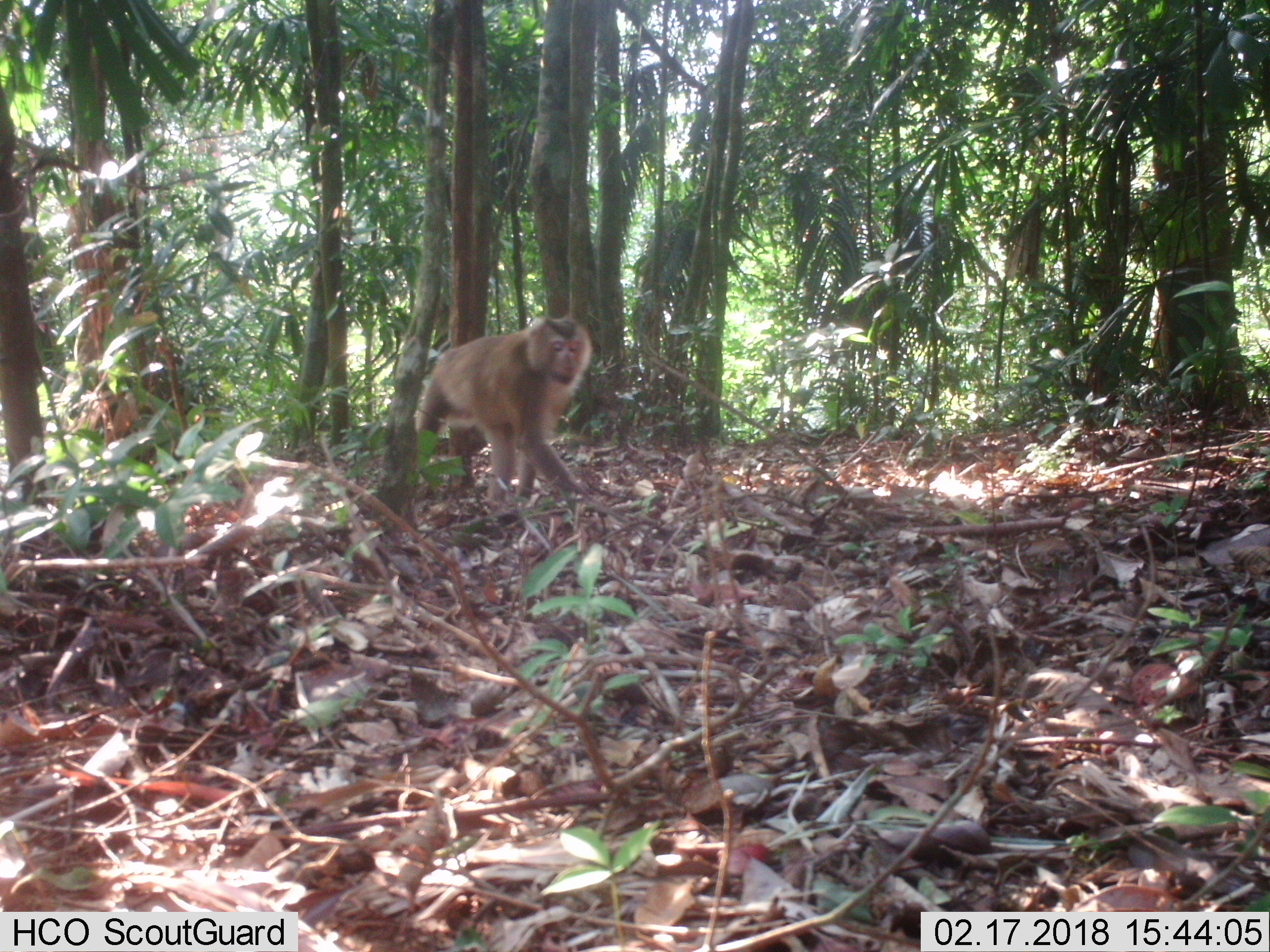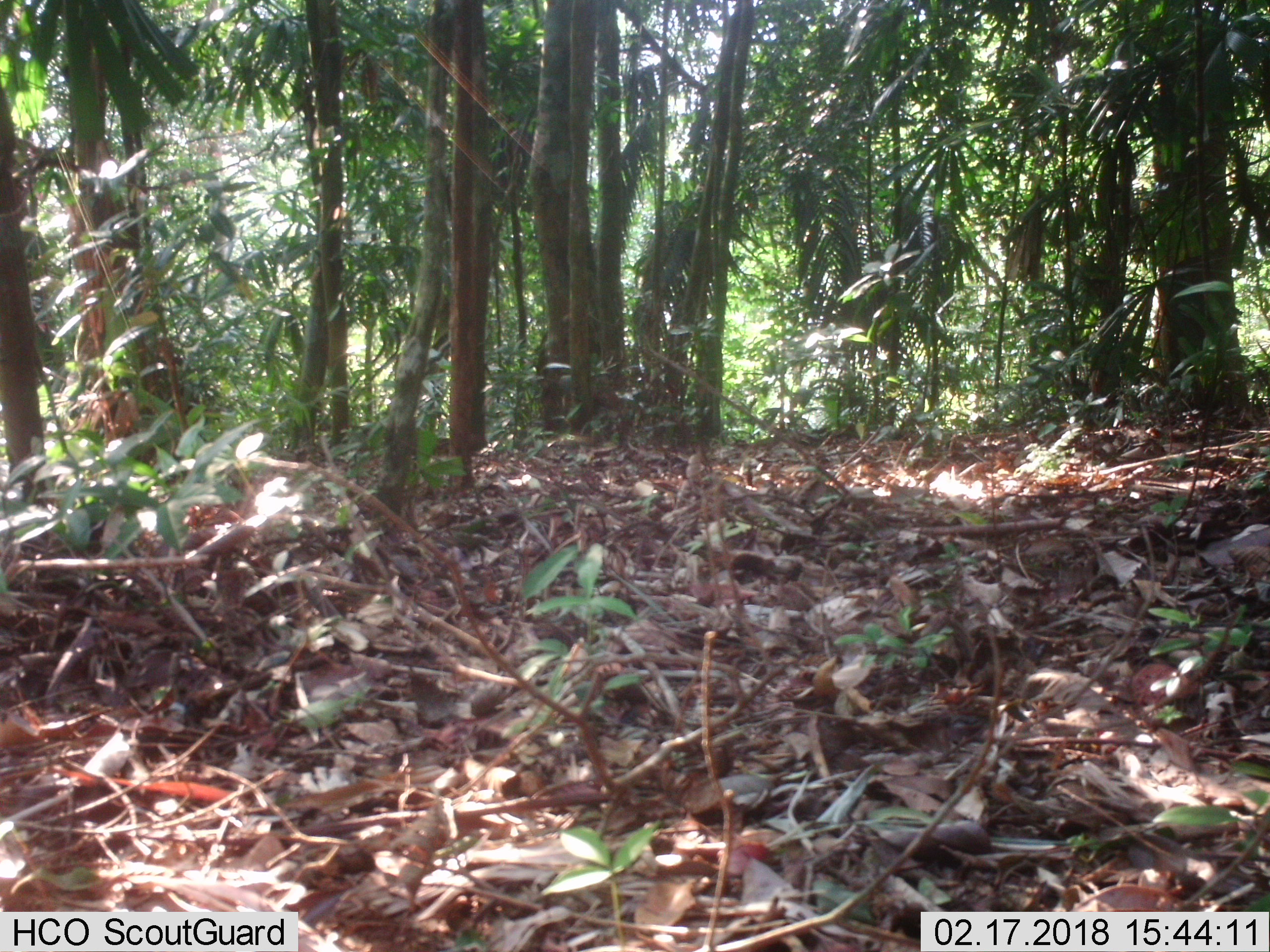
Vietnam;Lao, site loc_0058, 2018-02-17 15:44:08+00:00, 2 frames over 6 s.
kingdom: Animalia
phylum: Chordata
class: Mammalia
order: Primates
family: Cercopithecidae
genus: Macaca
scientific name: Macaca nemestrina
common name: pig-tailed macaque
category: pig tailed macaque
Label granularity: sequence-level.